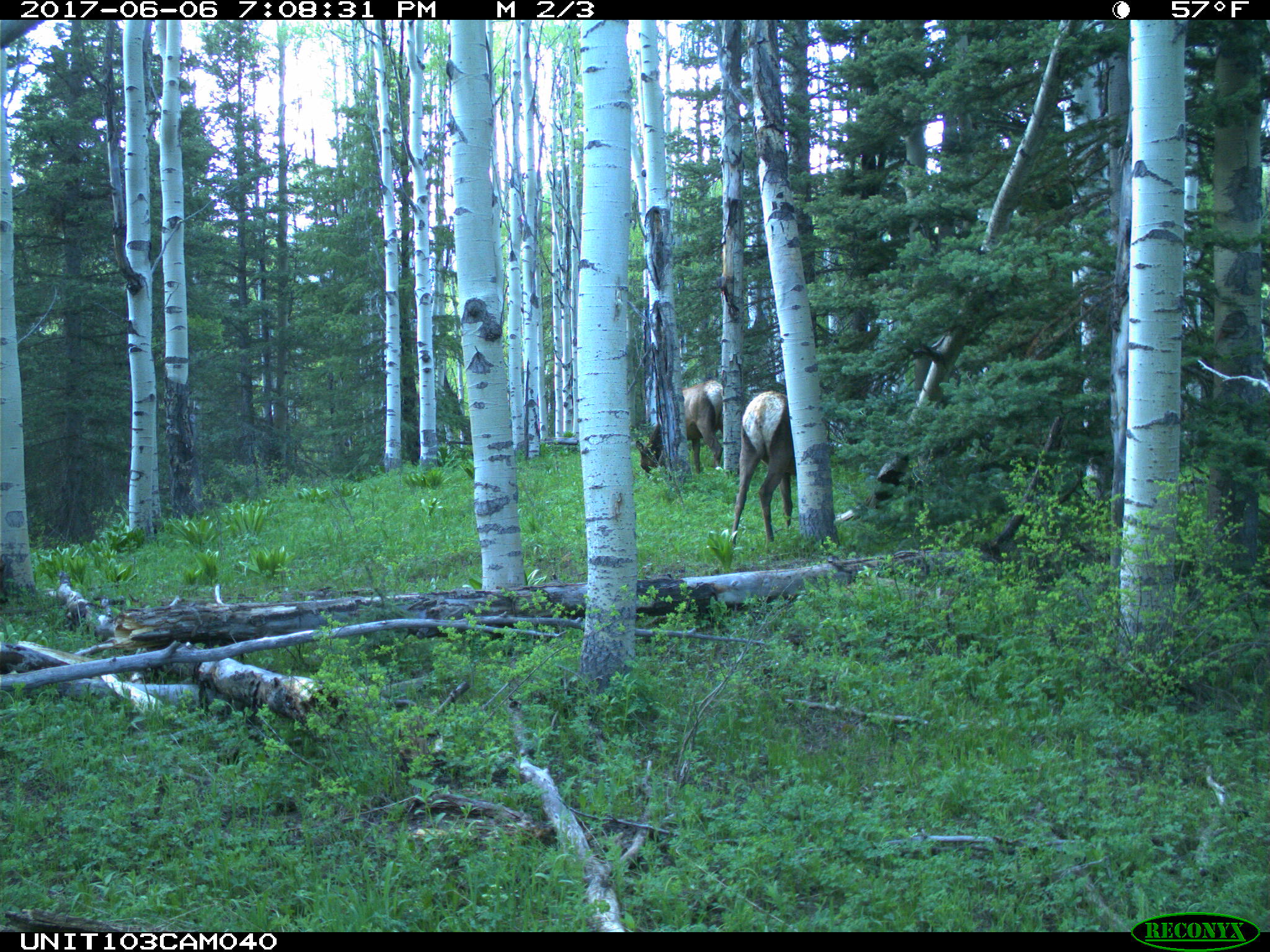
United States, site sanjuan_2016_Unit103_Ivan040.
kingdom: Animalia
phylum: Chordata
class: Mammalia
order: Artiodactyla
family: Cervidae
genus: Cervus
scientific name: Cervus elaphus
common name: red deer